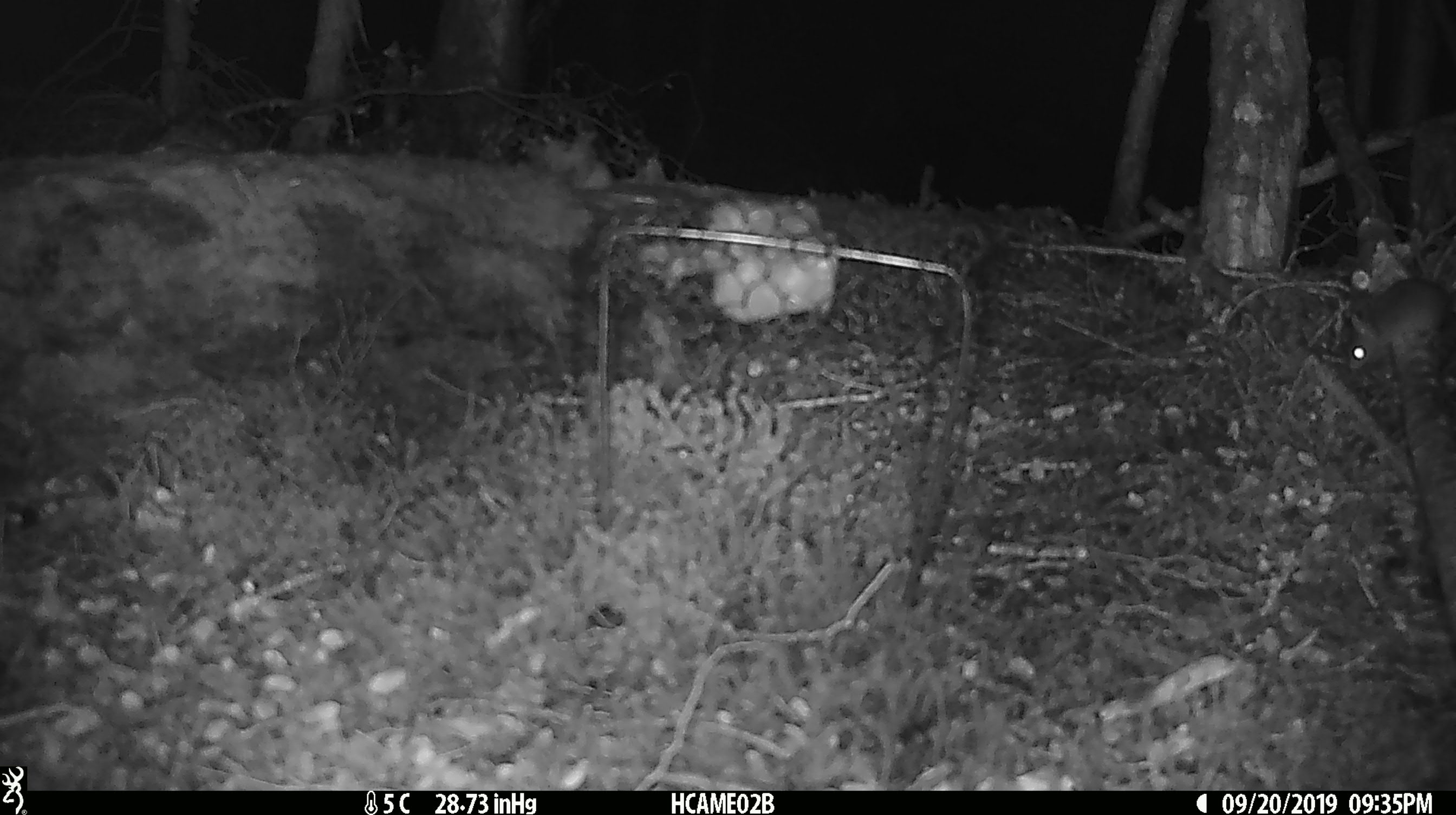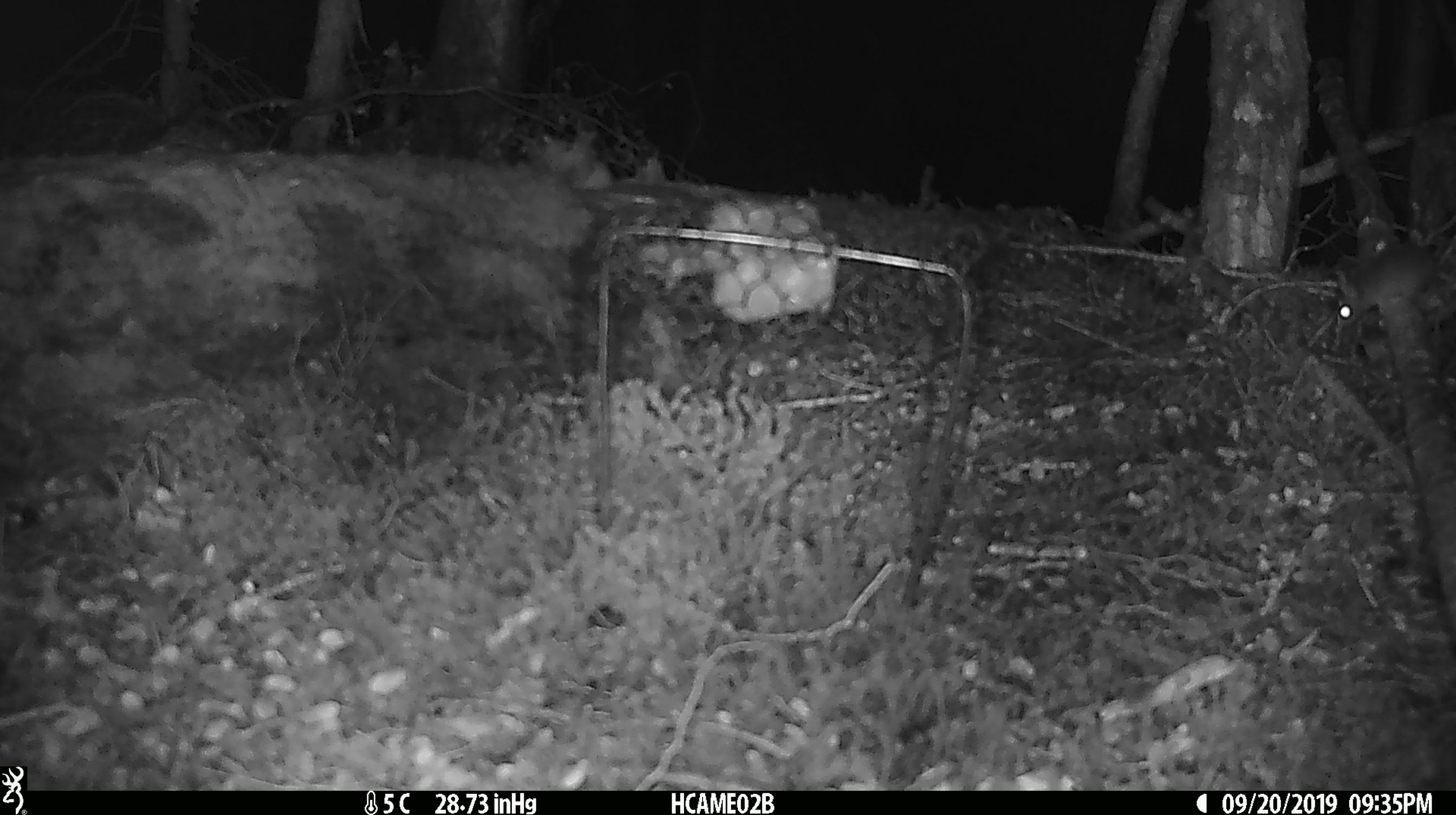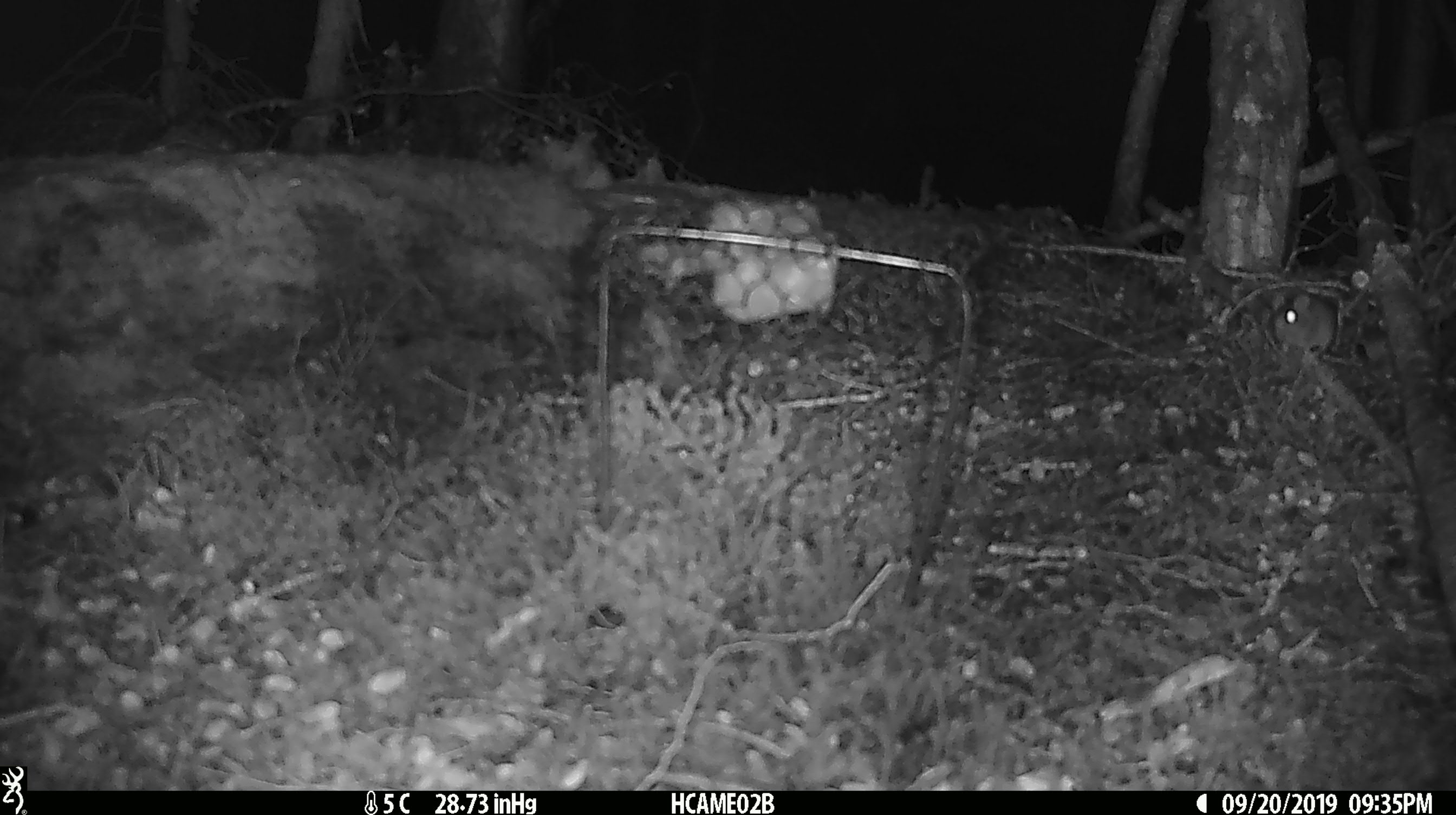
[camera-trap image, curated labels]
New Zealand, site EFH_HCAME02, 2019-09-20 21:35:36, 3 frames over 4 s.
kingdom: Animalia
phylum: Chordata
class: Mammalia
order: Rodentia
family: Muridae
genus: Mus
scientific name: Mus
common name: mouse